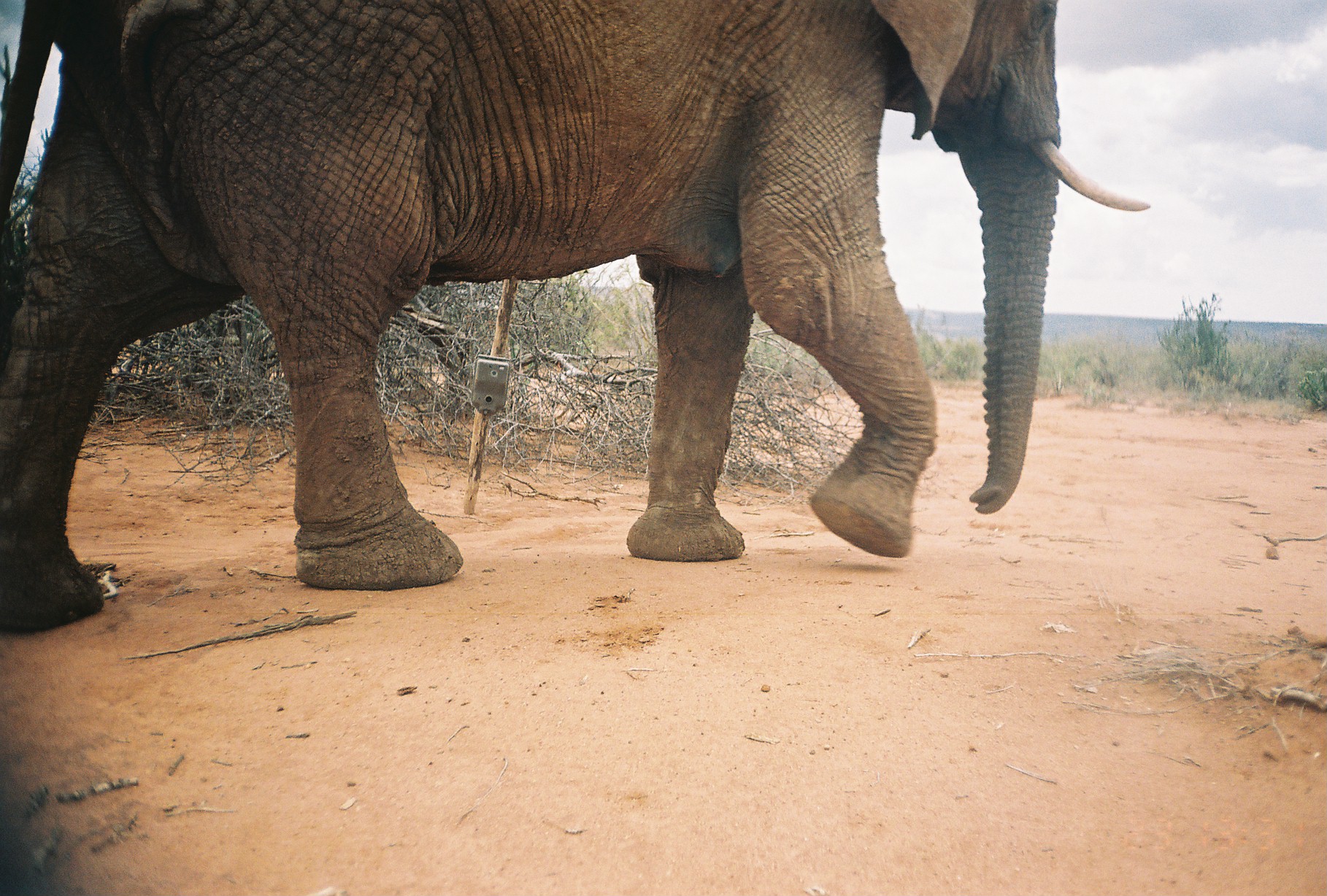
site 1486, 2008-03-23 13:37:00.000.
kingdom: Animalia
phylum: Chordata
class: Mammalia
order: Proboscidea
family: Elephantidae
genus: Loxodonta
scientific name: Loxodonta africana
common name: african bush elephant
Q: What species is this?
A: Loxodonta africana (african bush elephant).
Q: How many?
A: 2.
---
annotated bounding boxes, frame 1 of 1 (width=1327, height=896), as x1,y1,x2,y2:
loxodonta africana: 2,0,1148,630